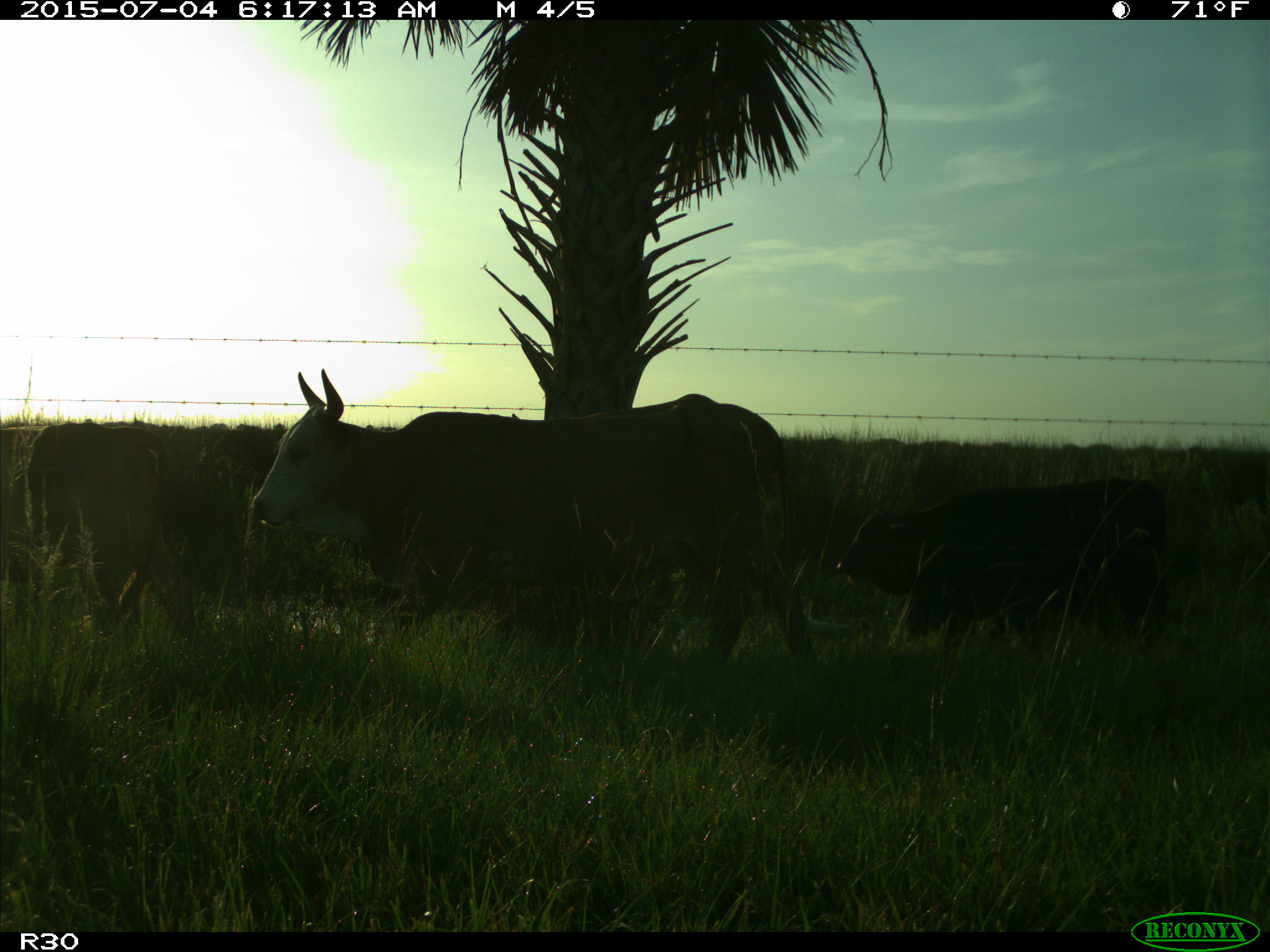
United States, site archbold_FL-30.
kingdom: Animalia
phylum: Chordata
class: Mammalia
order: Artiodactyla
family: Bovidae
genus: Bos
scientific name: Bos taurus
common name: domestic cow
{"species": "Bos taurus (domestic cow)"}